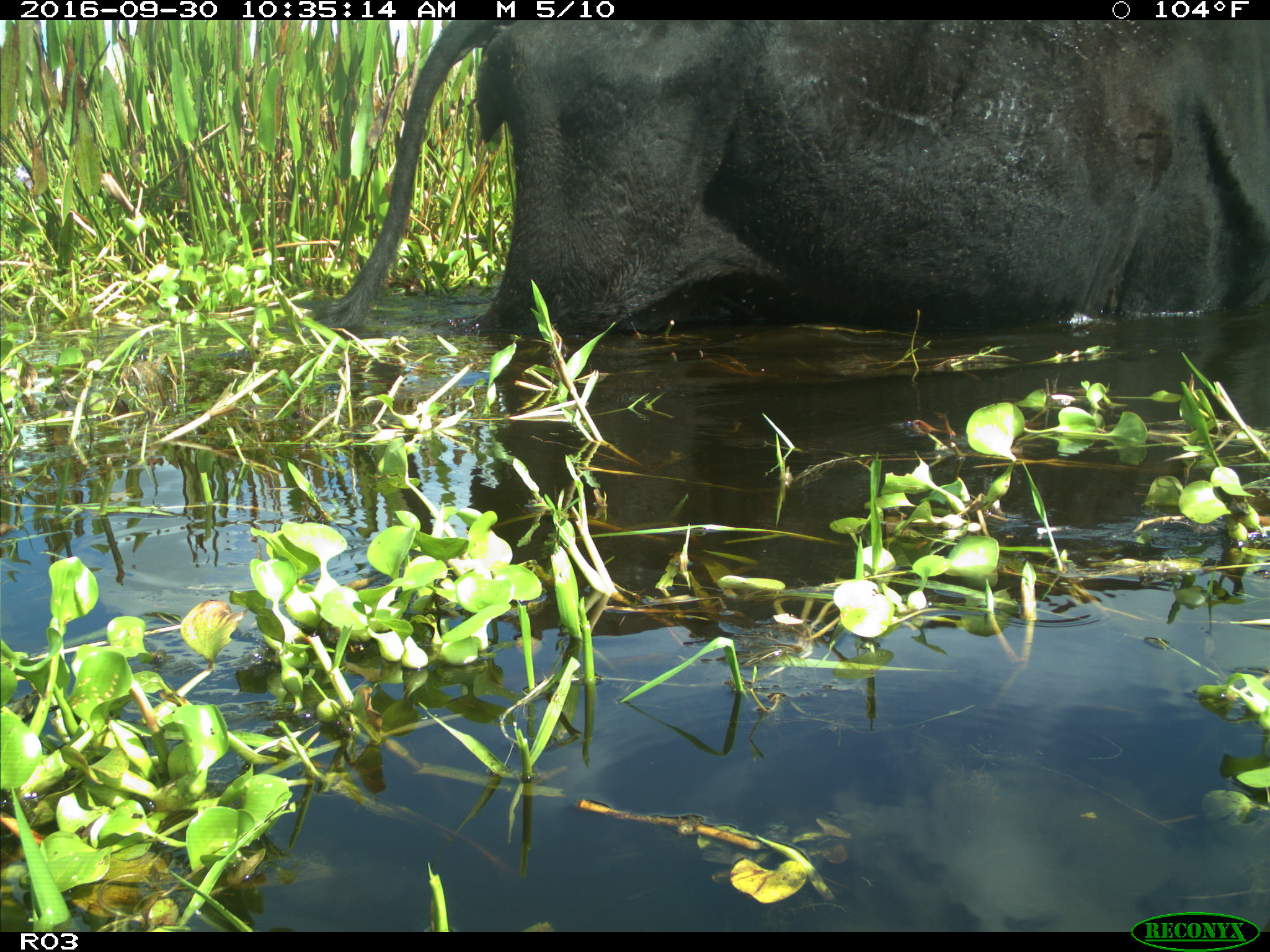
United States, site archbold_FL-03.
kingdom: Animalia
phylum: Chordata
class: Mammalia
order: Artiodactyla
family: Bovidae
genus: Bos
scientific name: Bos taurus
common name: domestic cow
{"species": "Bos taurus (domestic cow)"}